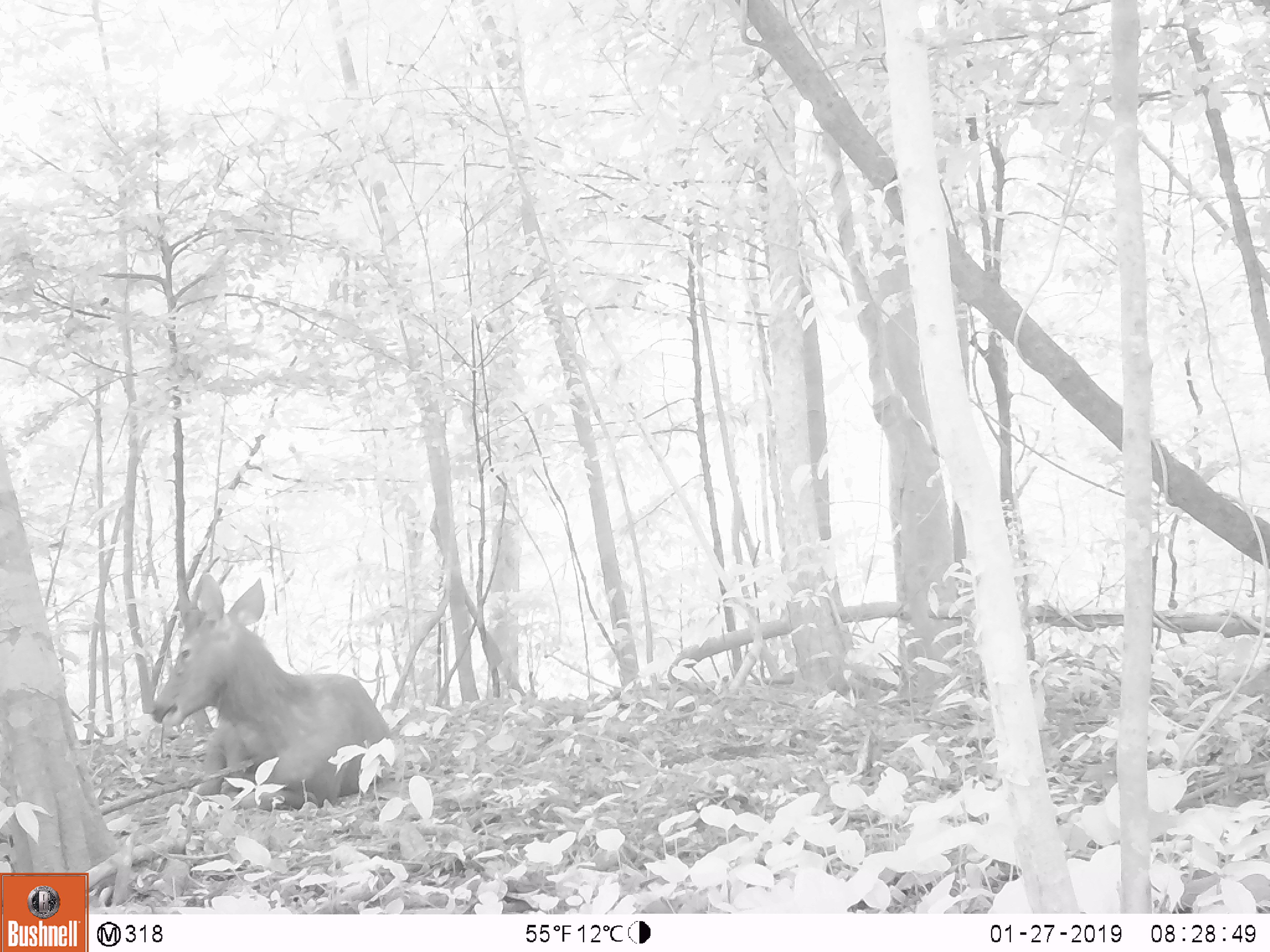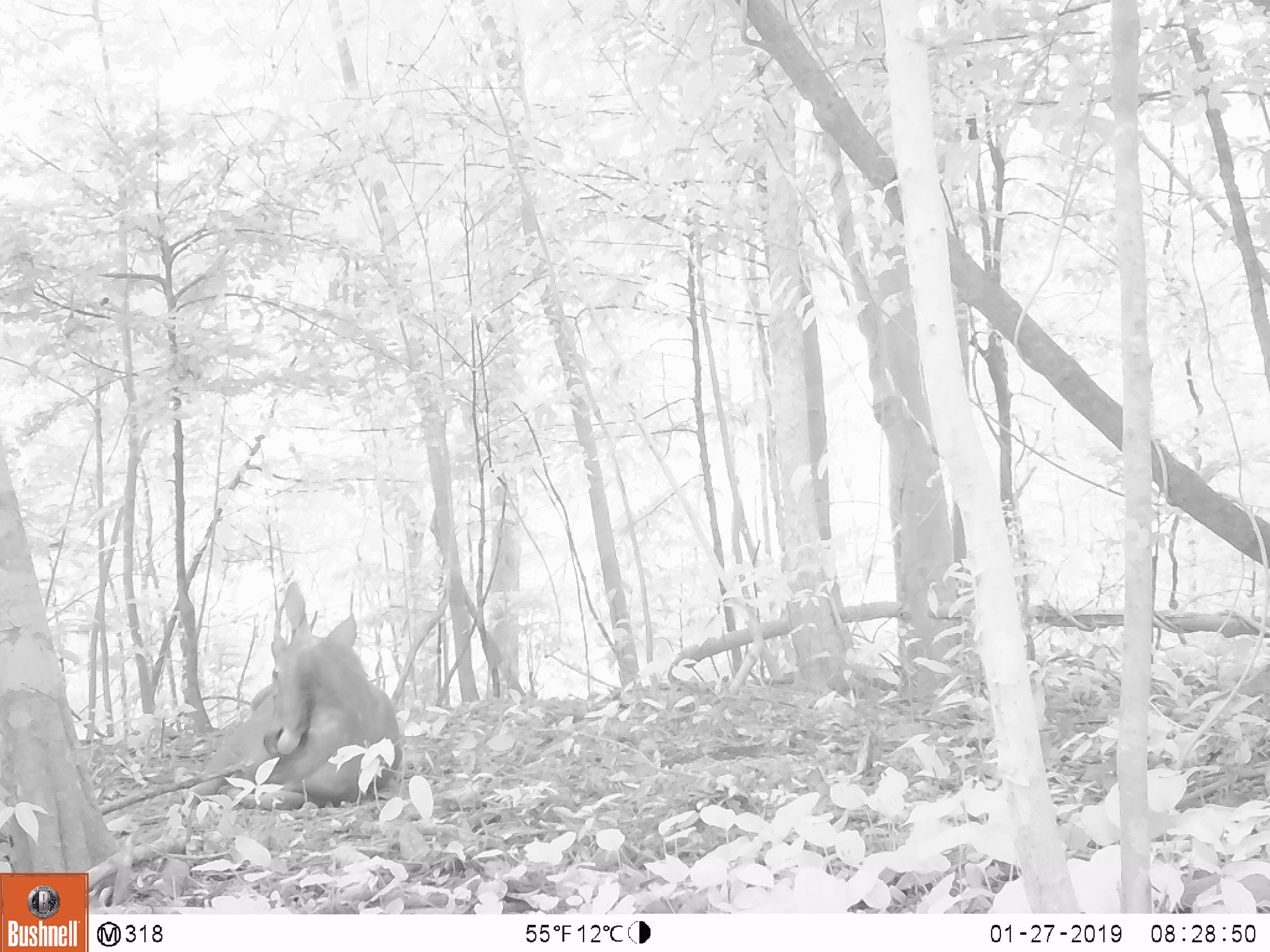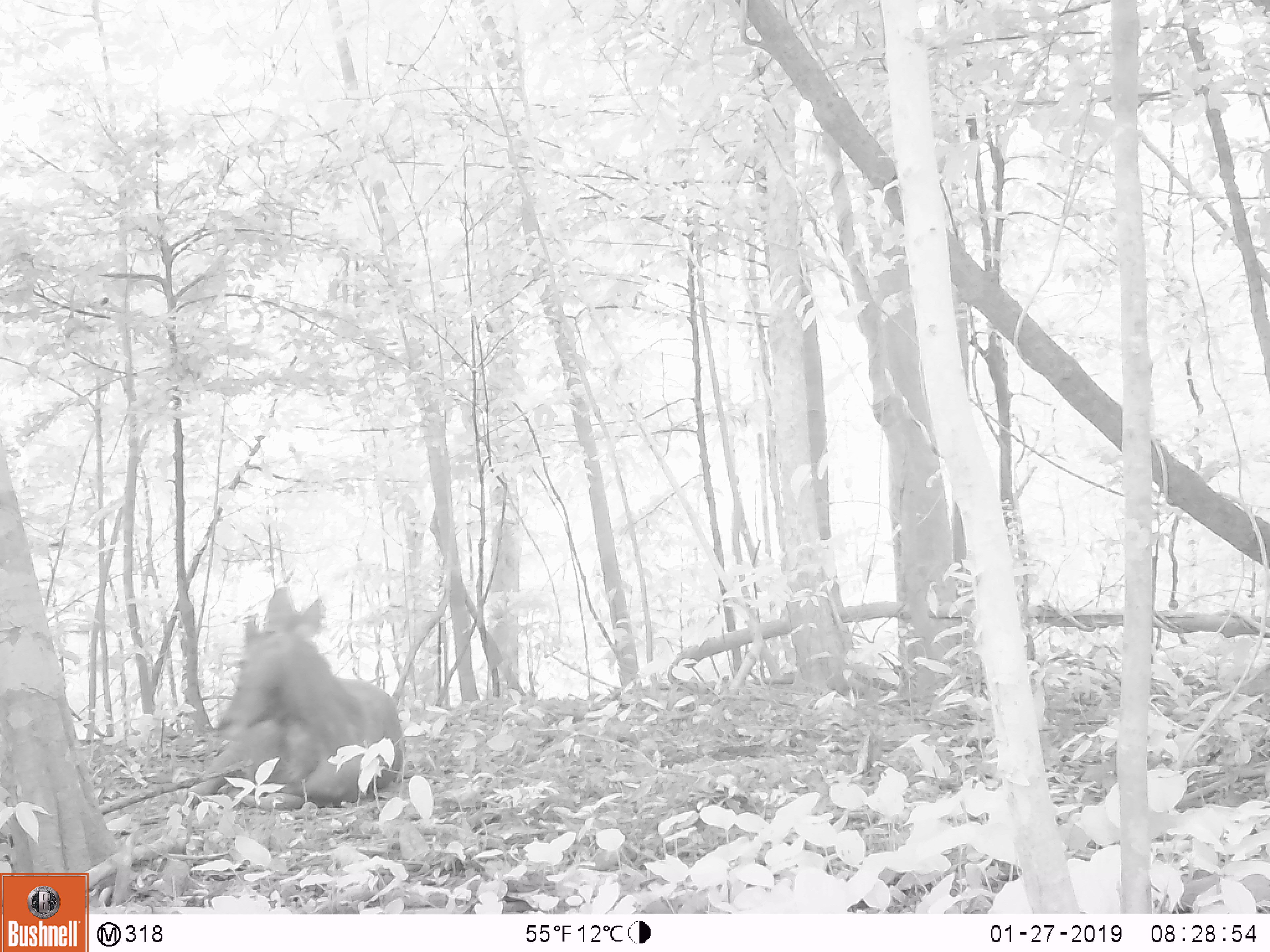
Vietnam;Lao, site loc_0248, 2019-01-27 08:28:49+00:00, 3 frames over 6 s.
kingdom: Animalia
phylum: Chordata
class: Mammalia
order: Artiodactyla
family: Cervidae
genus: Rusa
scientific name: Rusa unicolor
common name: sambar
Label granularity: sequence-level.